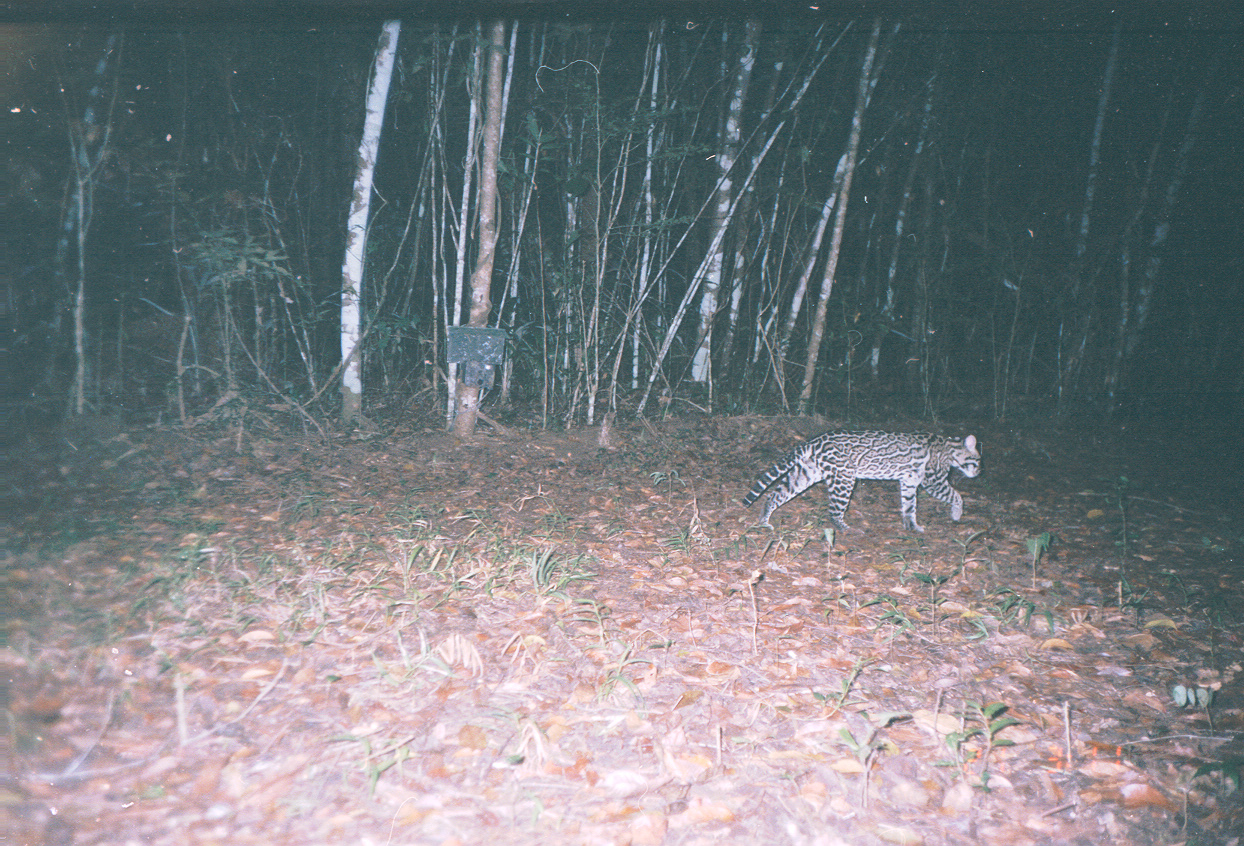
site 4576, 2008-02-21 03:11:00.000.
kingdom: Animalia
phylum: Chordata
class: Mammalia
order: Carnivora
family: Felidae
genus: Leopardus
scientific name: Leopardus pardalis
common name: ocelot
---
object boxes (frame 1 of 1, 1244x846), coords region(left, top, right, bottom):
leopardus pardalis: region(741, 428, 981, 534)